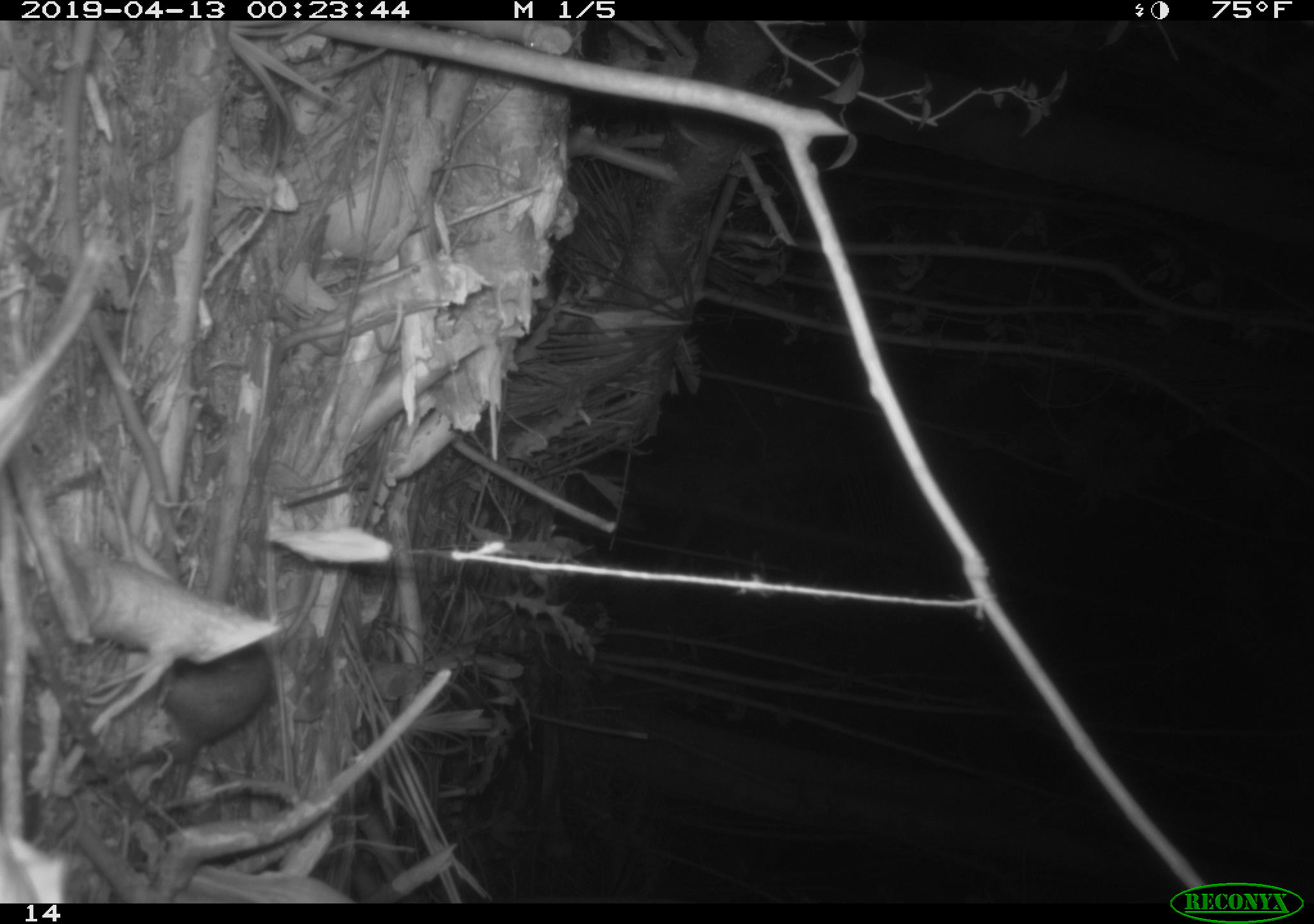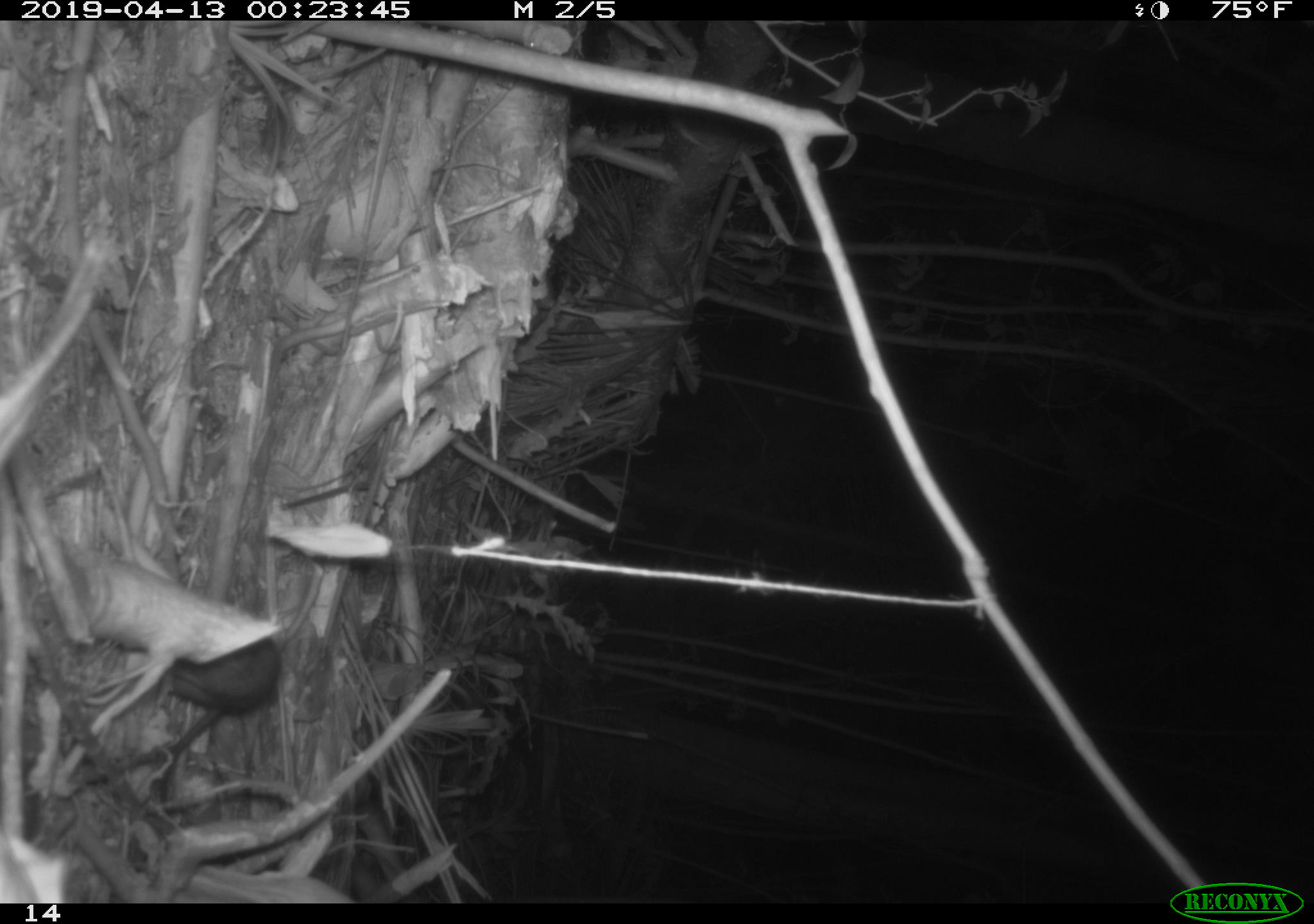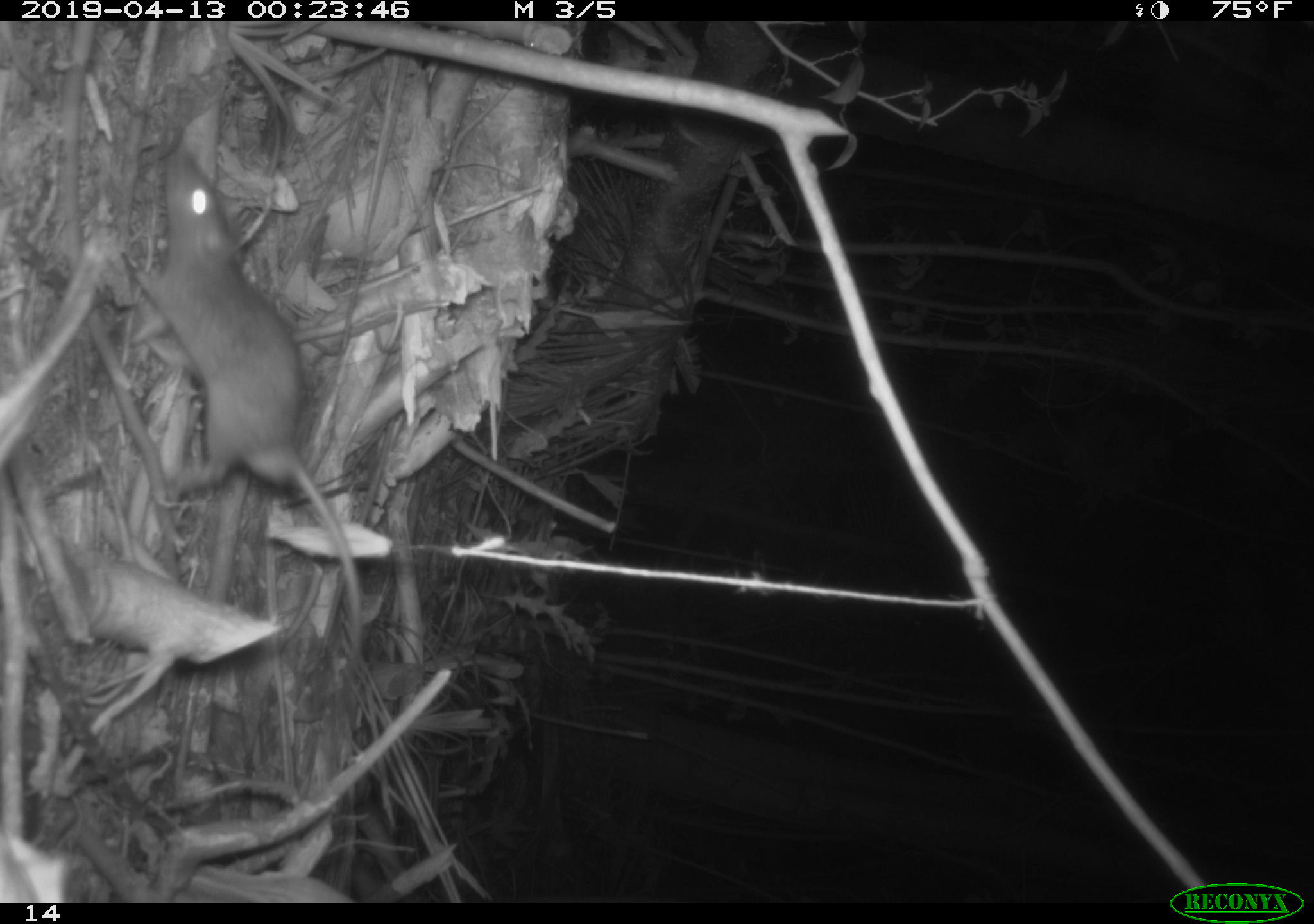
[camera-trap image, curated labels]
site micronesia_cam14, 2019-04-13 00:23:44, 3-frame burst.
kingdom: Animalia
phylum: Chordata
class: Mammalia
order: Rodentia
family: Muridae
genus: Rattus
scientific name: Rattus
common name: rat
Rat (Rattus).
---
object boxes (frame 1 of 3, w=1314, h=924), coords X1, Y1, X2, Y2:
rat: 17, 504, 287, 812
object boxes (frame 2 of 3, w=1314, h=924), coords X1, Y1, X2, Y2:
rat: 56, 628, 281, 794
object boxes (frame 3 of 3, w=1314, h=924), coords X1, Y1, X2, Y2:
rat: 137, 130, 374, 618